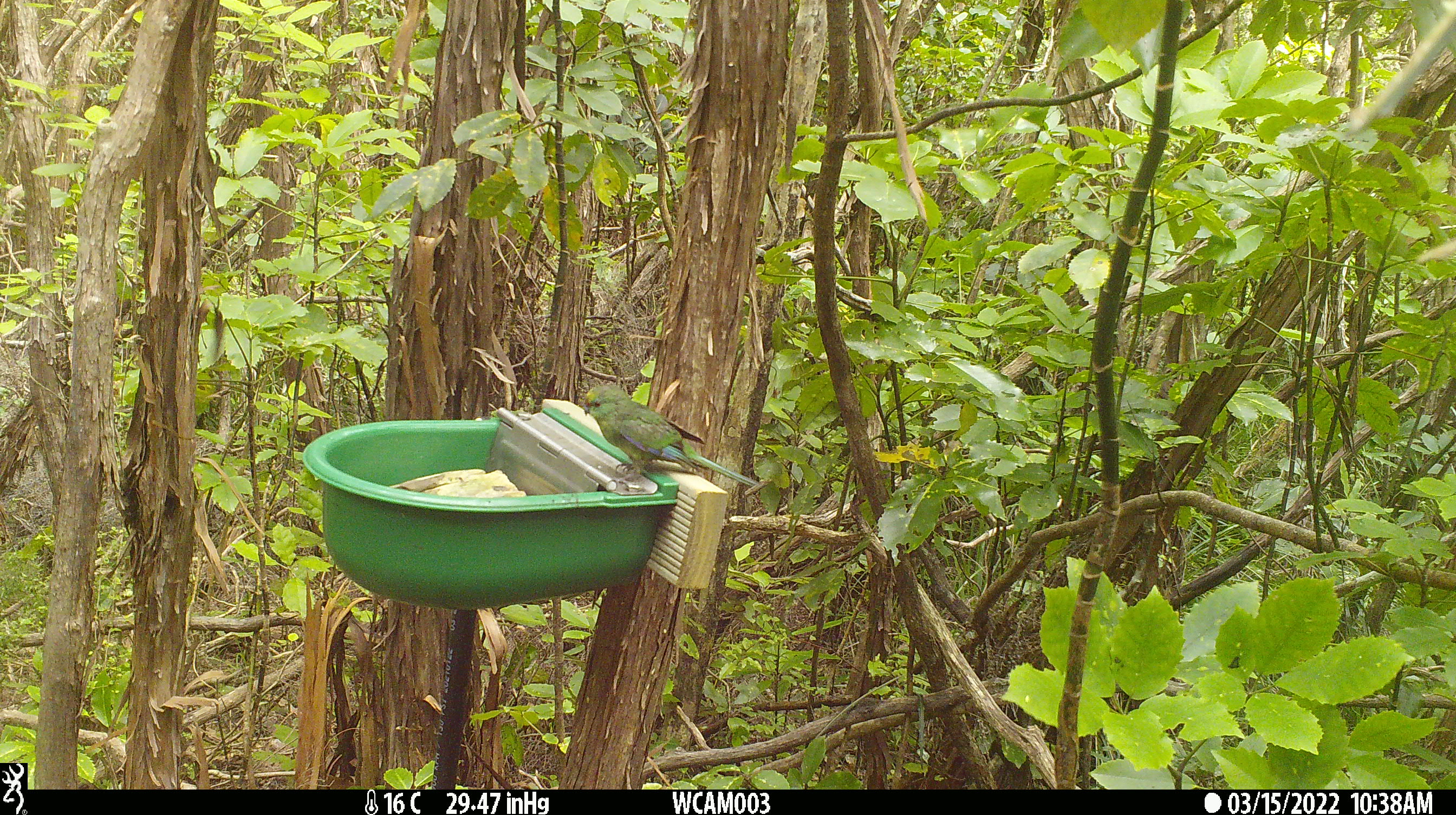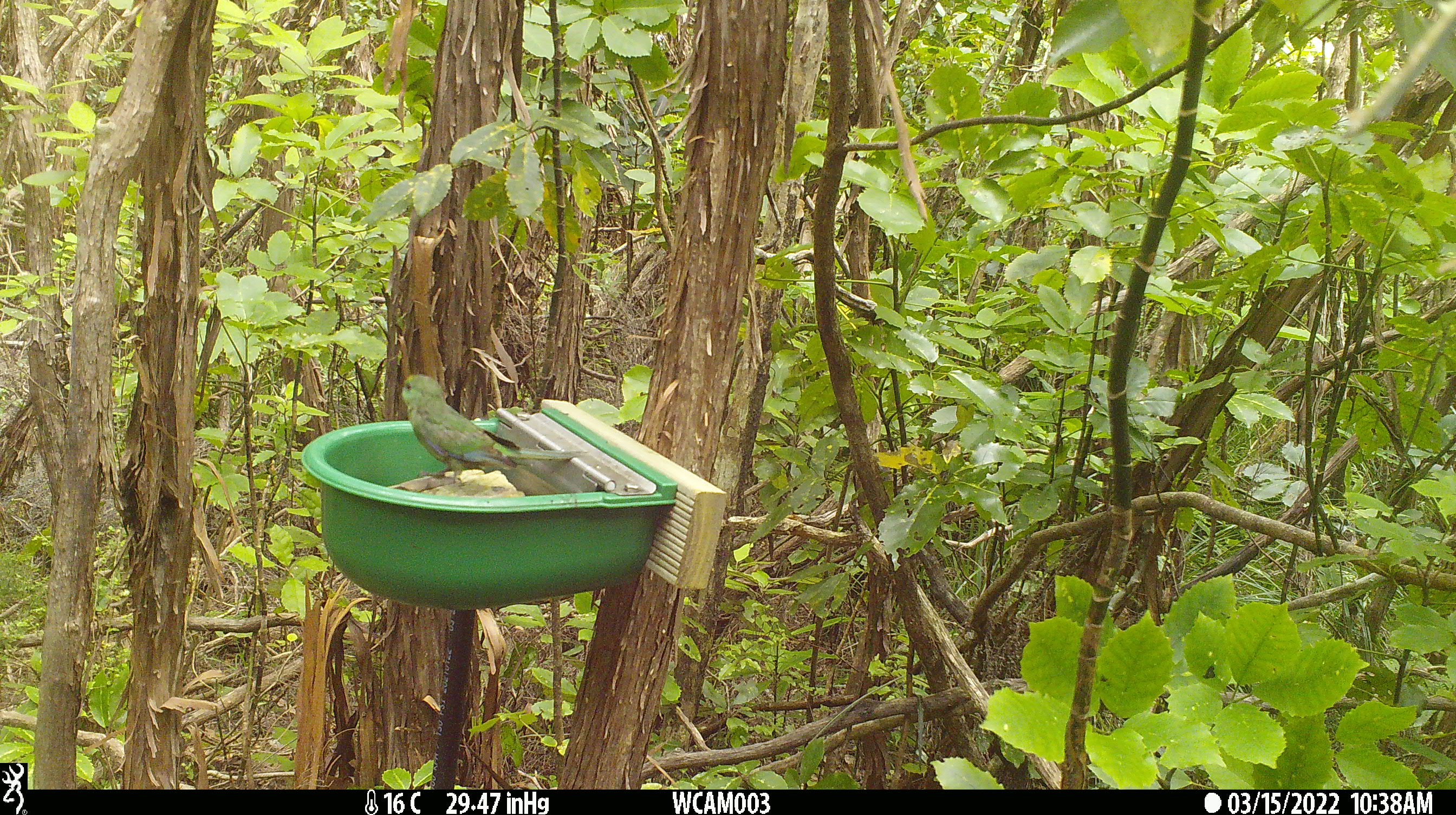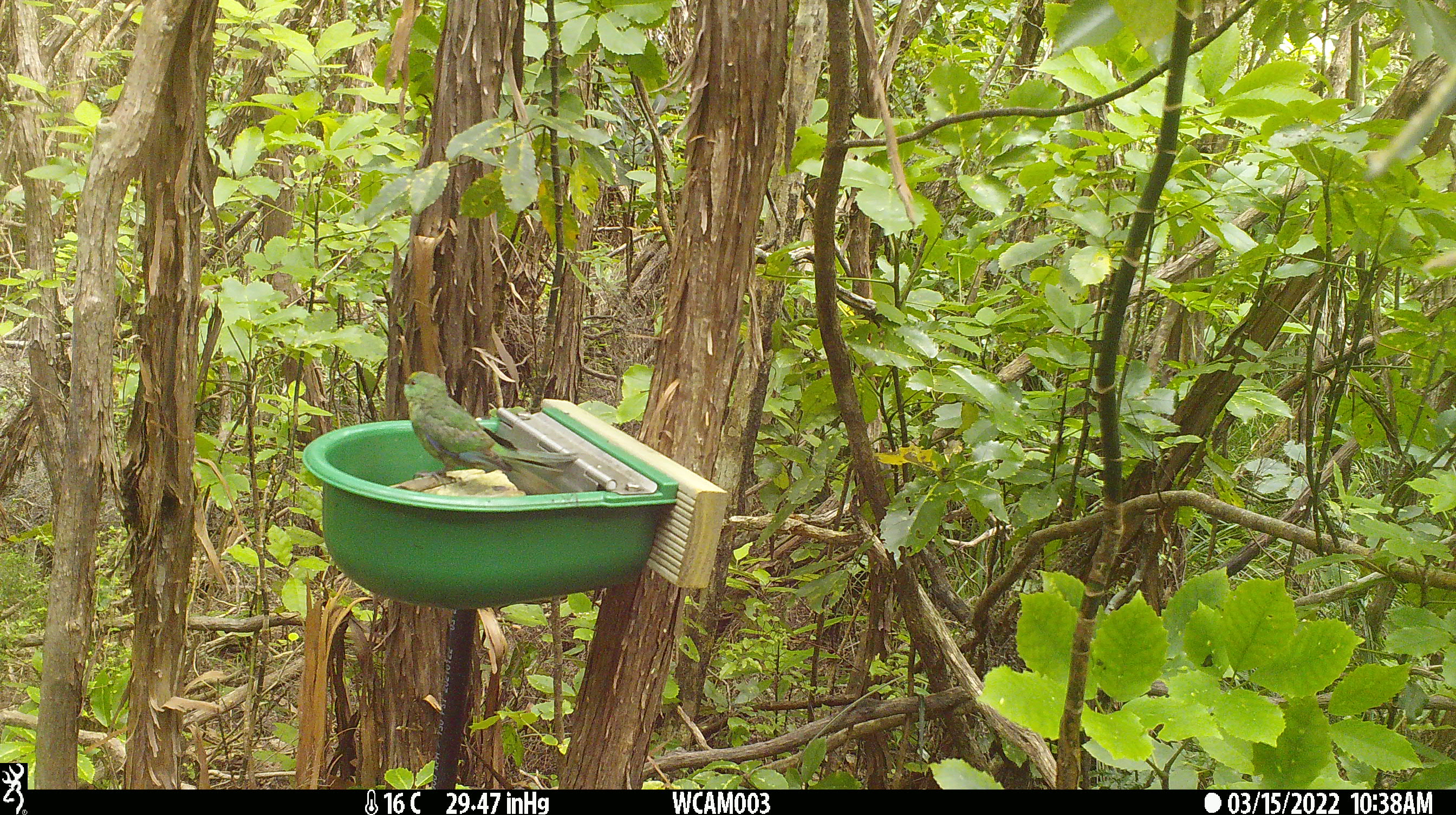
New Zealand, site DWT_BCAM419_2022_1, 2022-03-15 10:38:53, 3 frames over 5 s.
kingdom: Animalia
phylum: Chordata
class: Aves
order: Psittaciformes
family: Psittaculidae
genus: Cyanoramphus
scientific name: Cyanoramphus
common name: parakeet